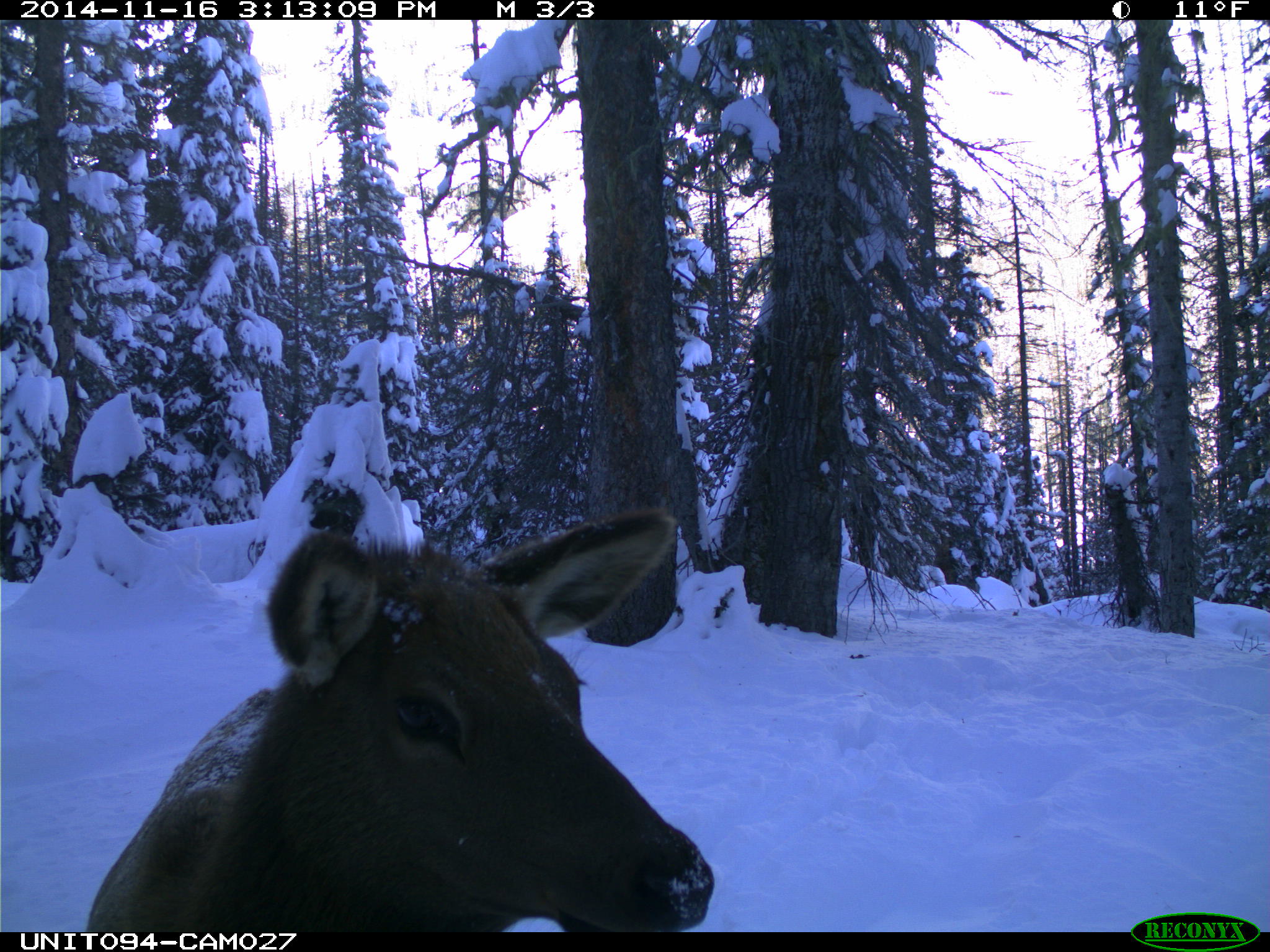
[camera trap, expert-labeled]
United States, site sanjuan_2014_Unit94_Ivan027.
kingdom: Animalia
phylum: Chordata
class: Mammalia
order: Artiodactyla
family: Cervidae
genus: Cervus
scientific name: Cervus elaphus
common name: red deer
Cervus elaphus (red deer).